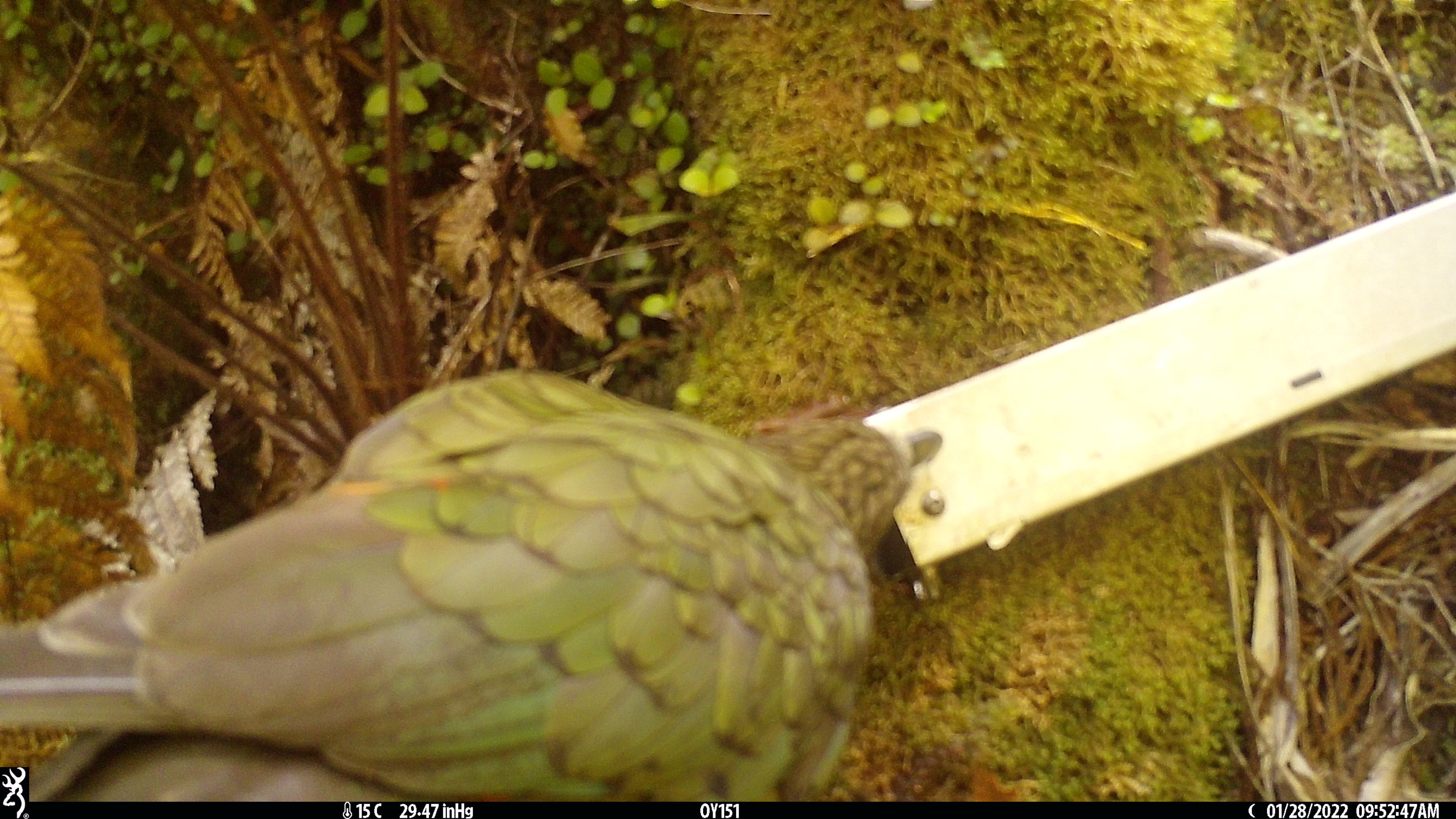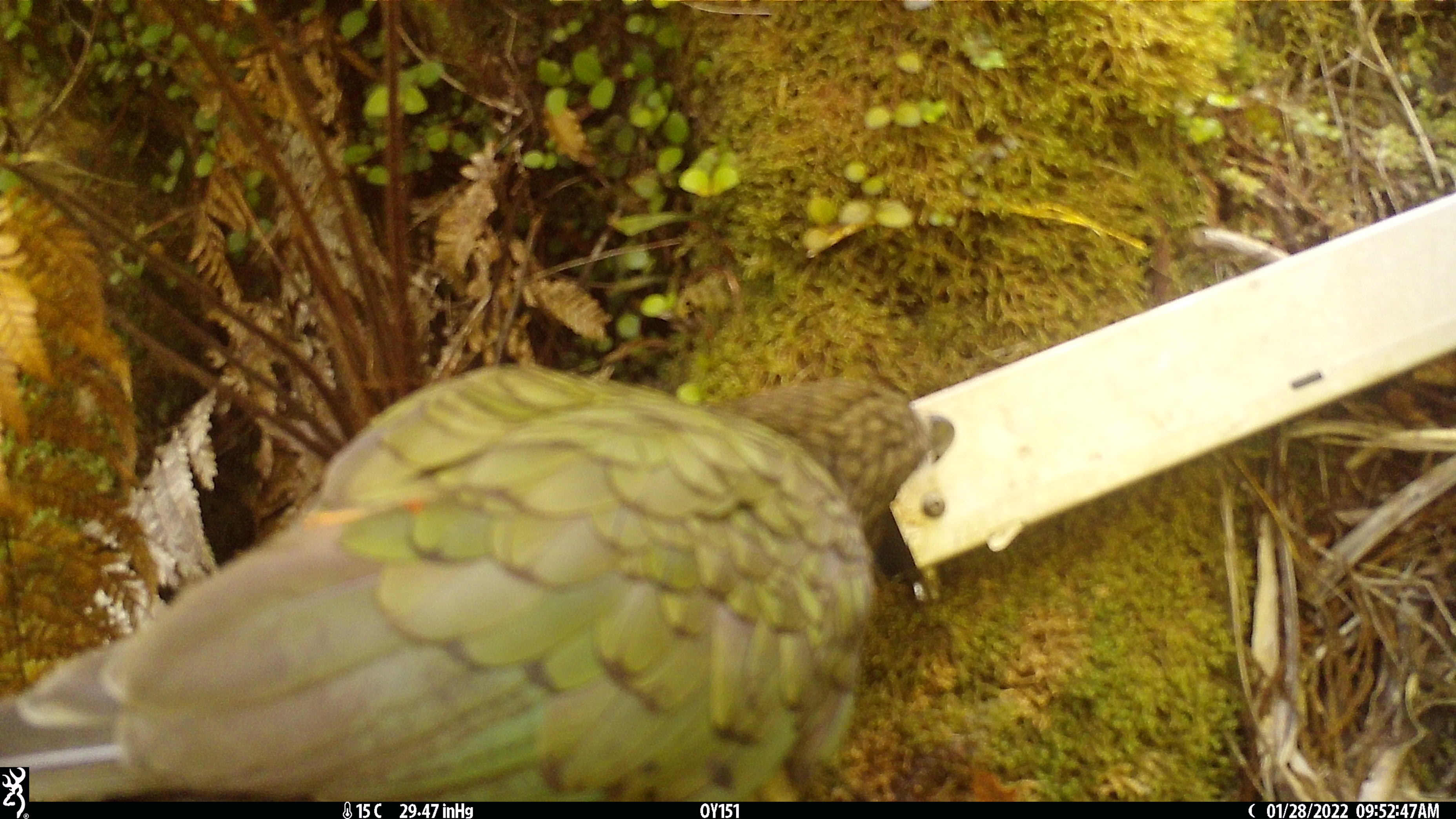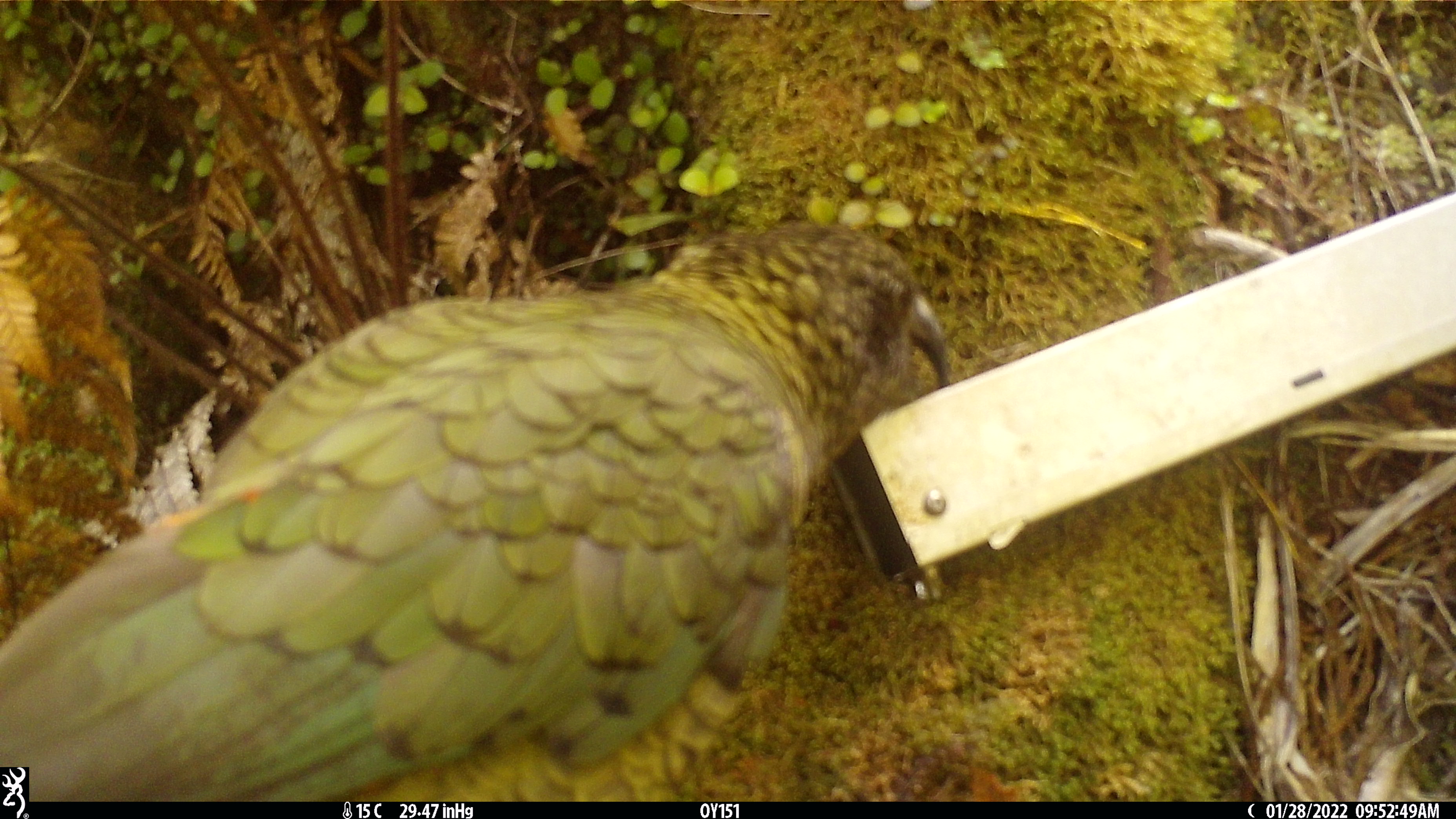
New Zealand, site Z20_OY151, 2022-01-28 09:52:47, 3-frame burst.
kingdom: Animalia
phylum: Chordata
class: Aves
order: Psittaciformes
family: Strigopidae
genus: Nestor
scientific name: Nestor notabilis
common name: kea